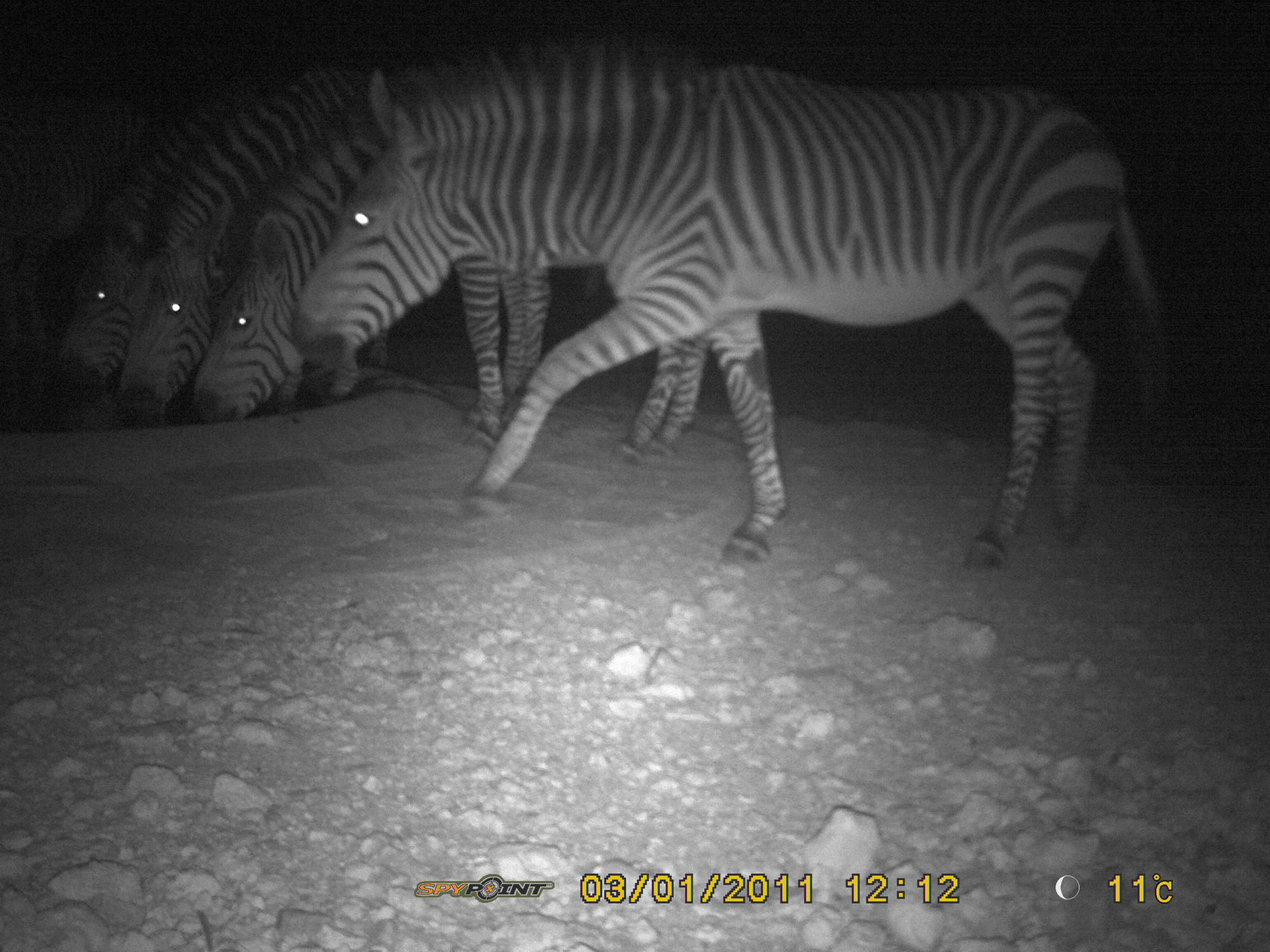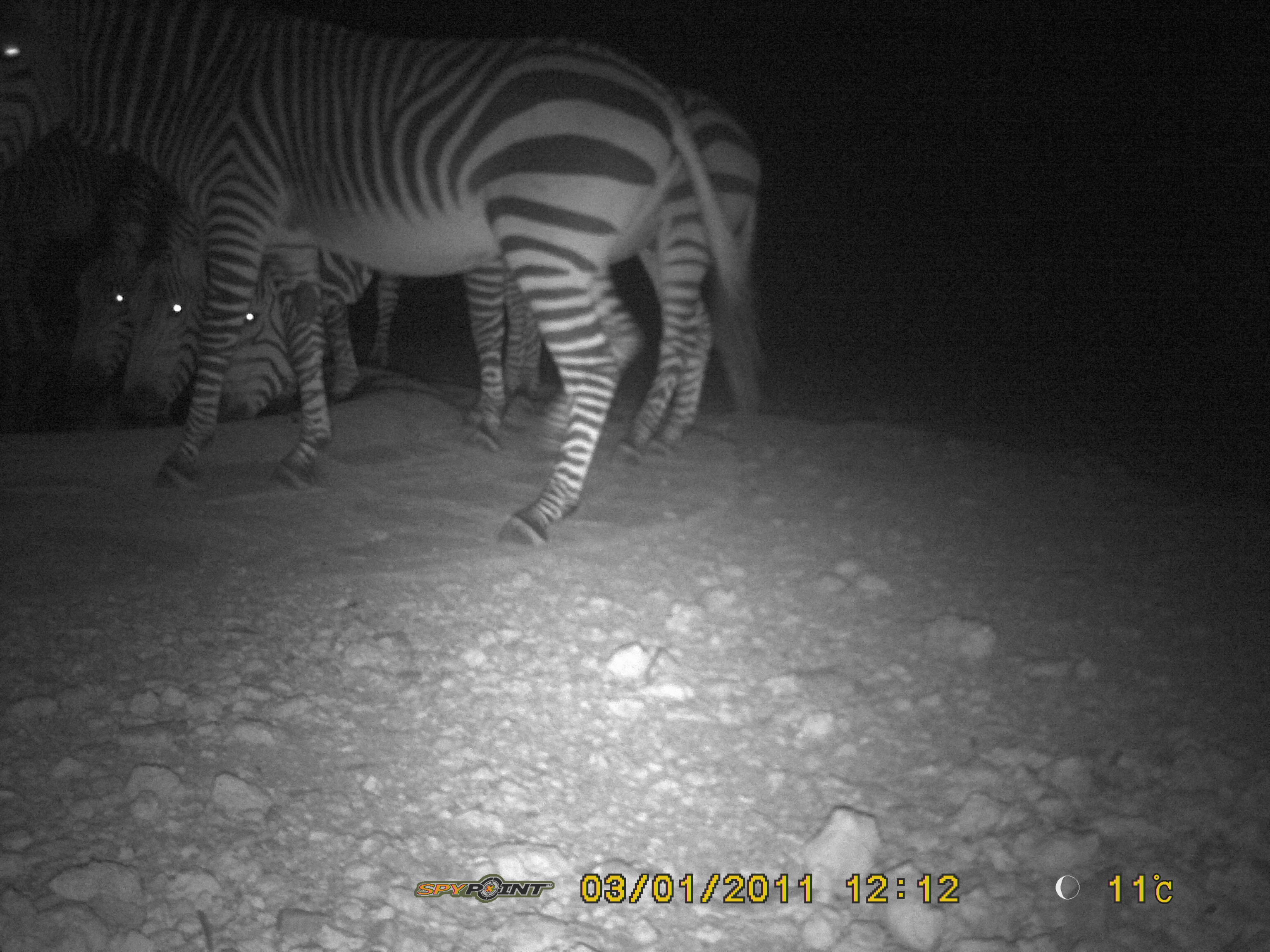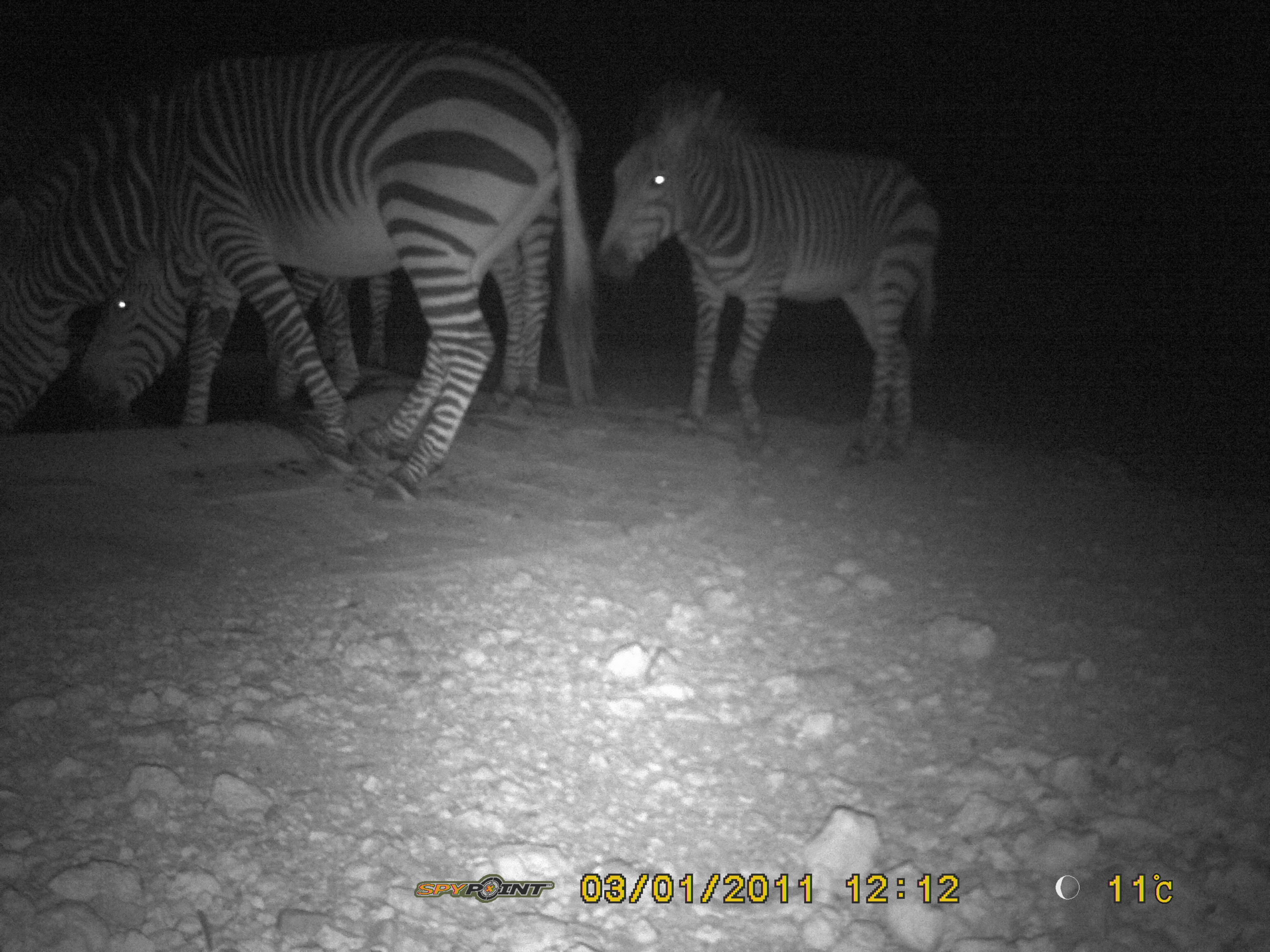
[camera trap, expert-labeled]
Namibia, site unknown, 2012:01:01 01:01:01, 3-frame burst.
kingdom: Animalia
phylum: Chordata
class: Mammalia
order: Perissodactyla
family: Equidae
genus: Equus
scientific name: Equus zebra hartmannae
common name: hartmann's mountain zebra